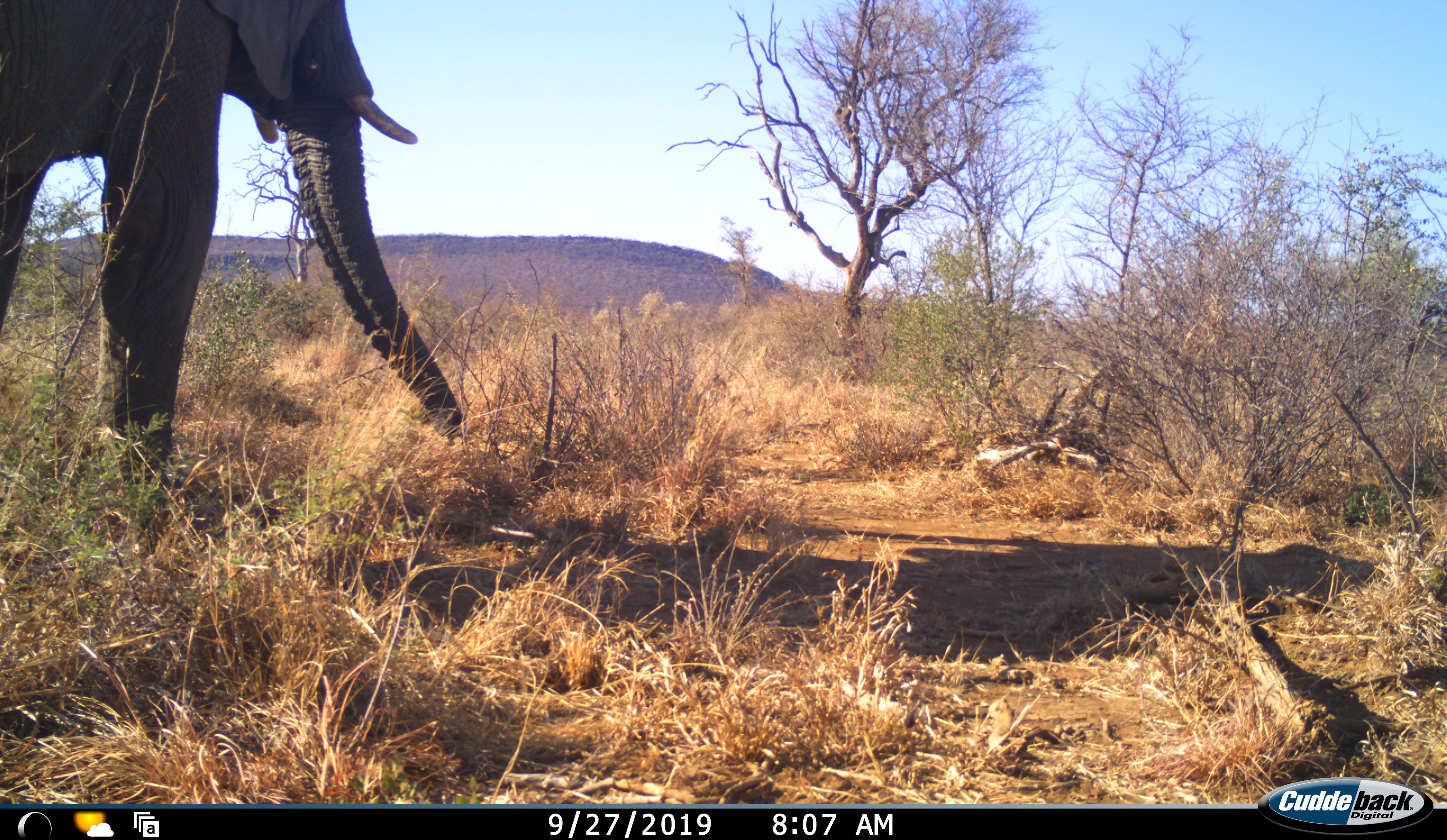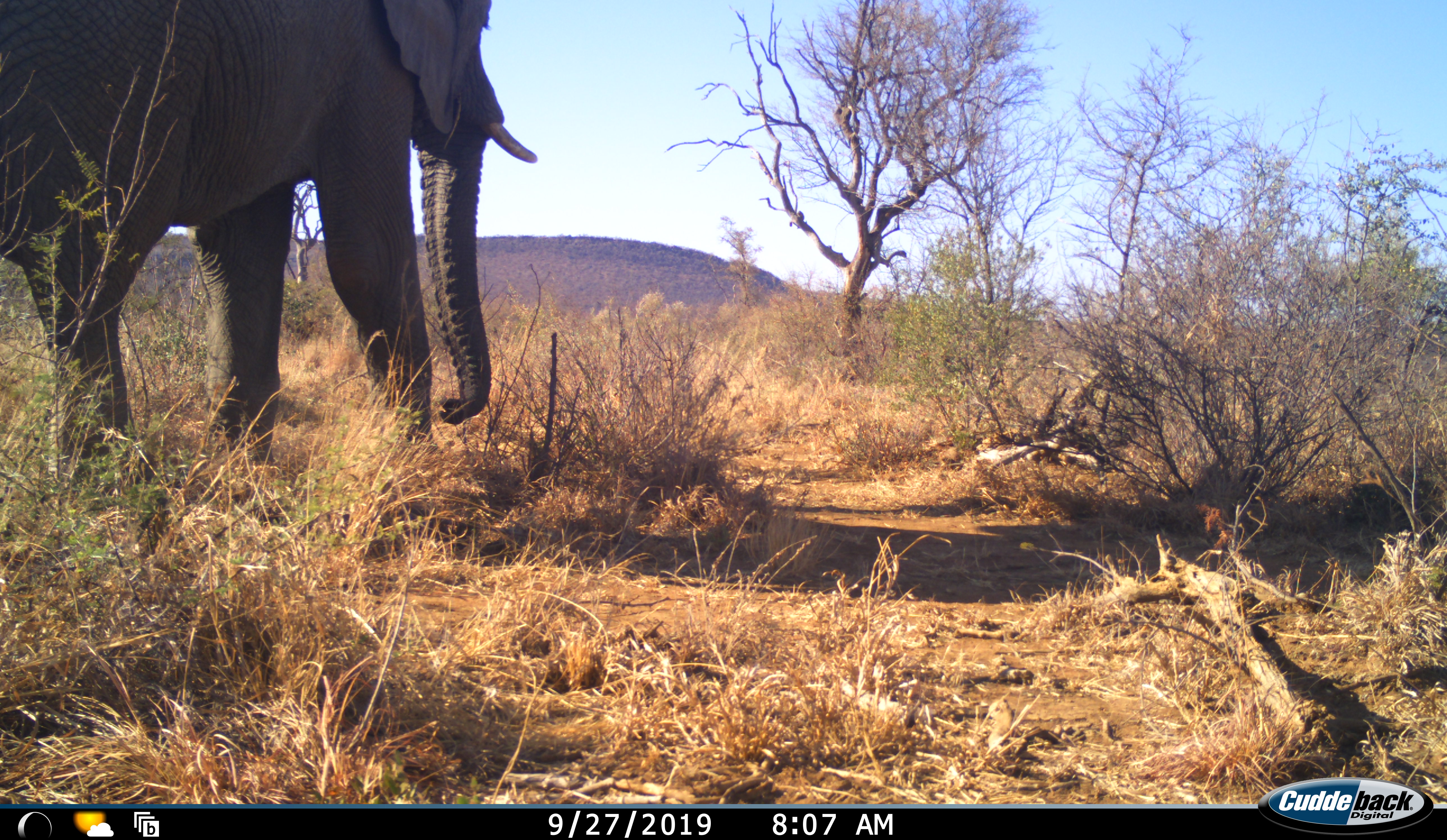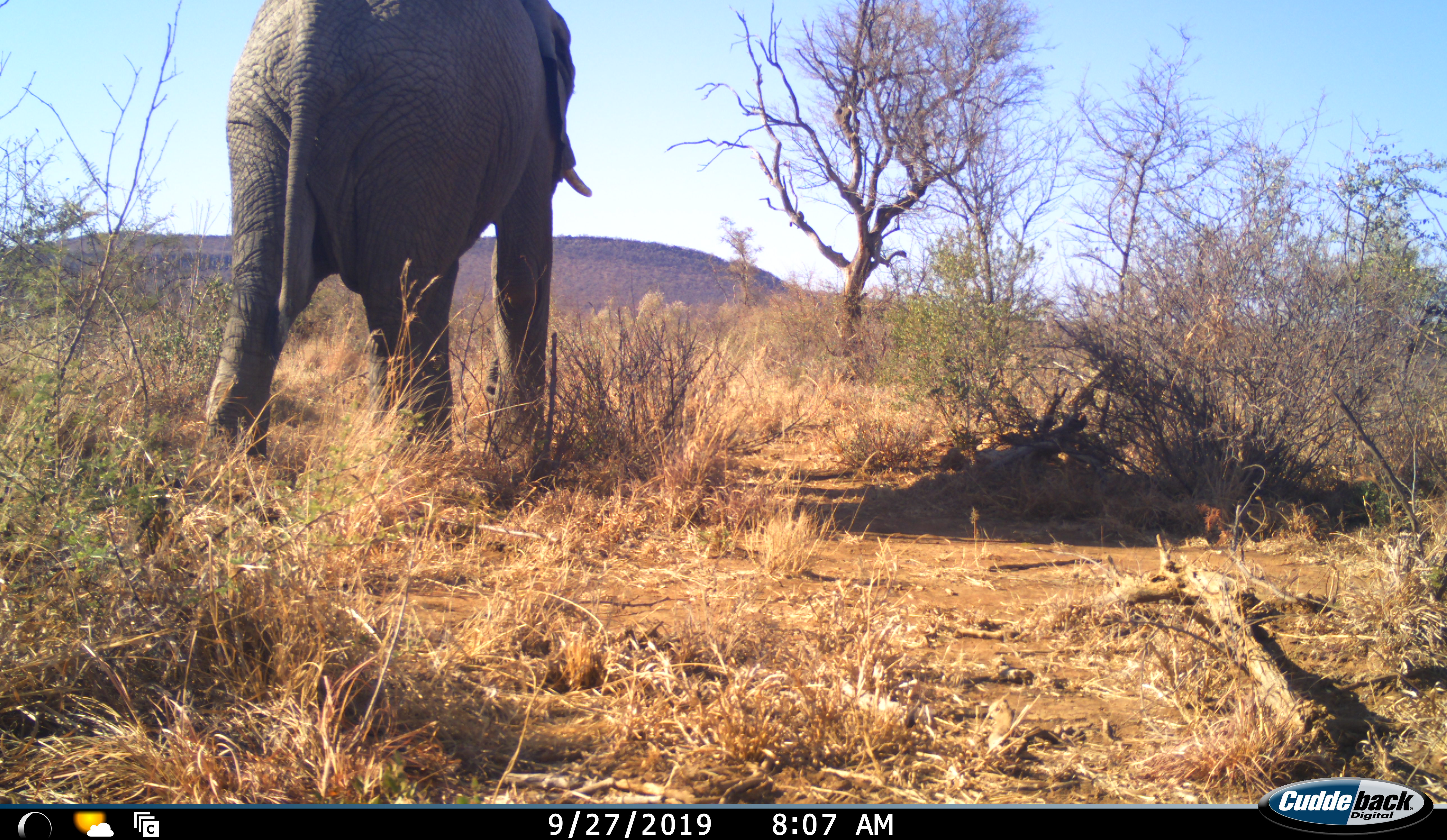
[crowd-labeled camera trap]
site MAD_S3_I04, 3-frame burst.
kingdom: Animalia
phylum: Chordata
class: Mammalia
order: Proboscidea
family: Elephantidae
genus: Loxodonta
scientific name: Loxodonta africana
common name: african bush elephant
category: elephant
Elephant (african bush elephant) (Loxodonta africana), count 1. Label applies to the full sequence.